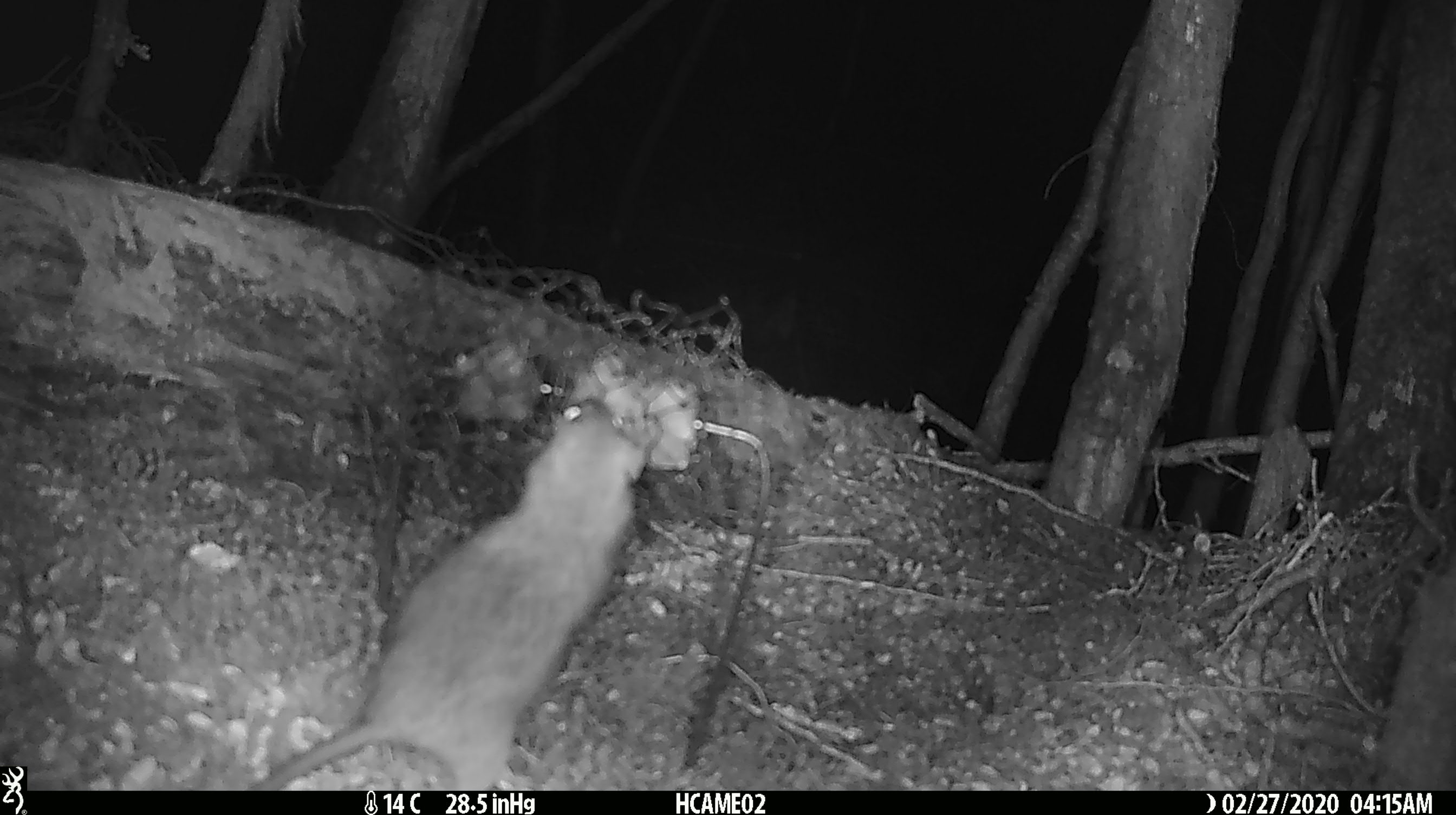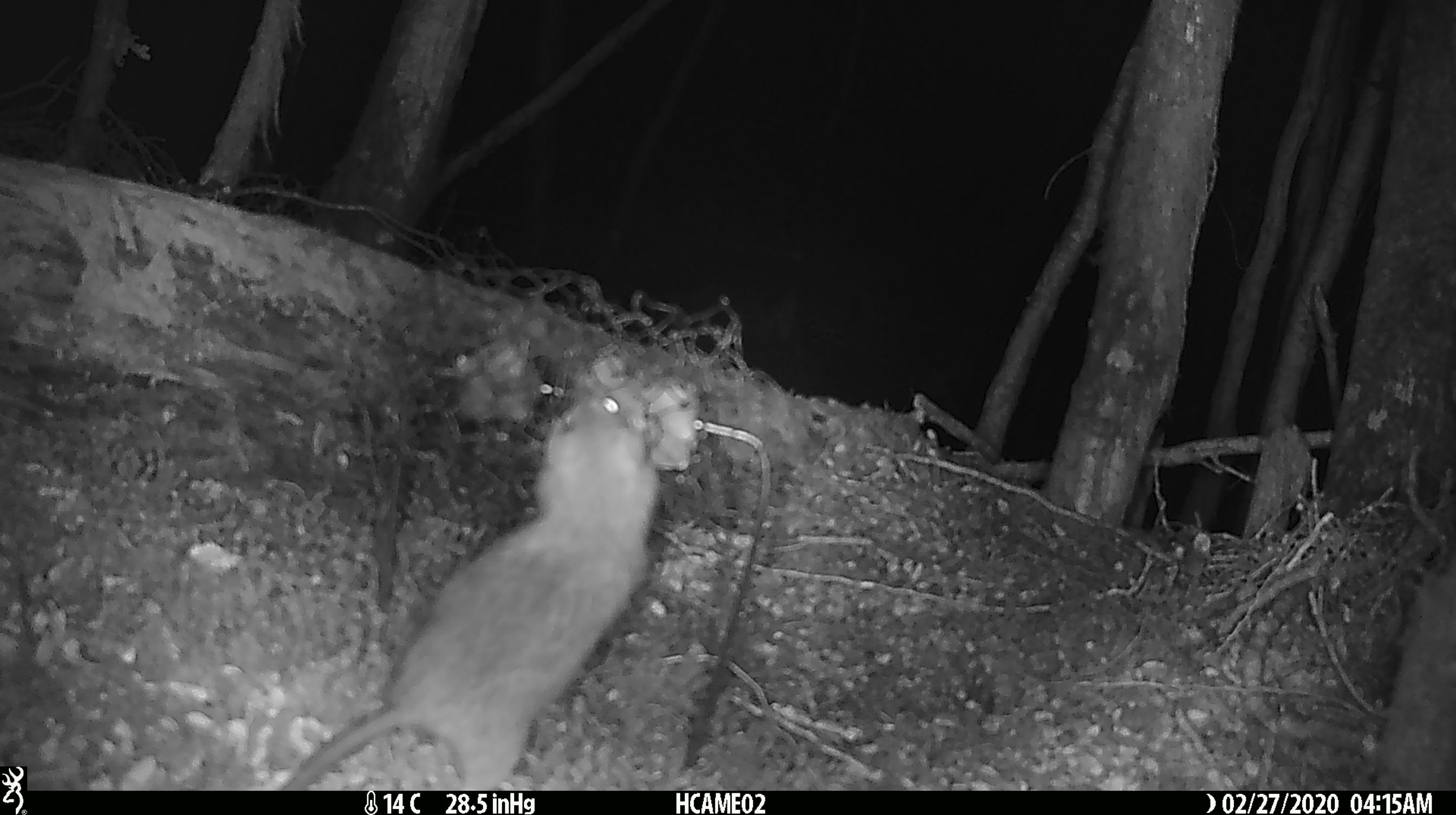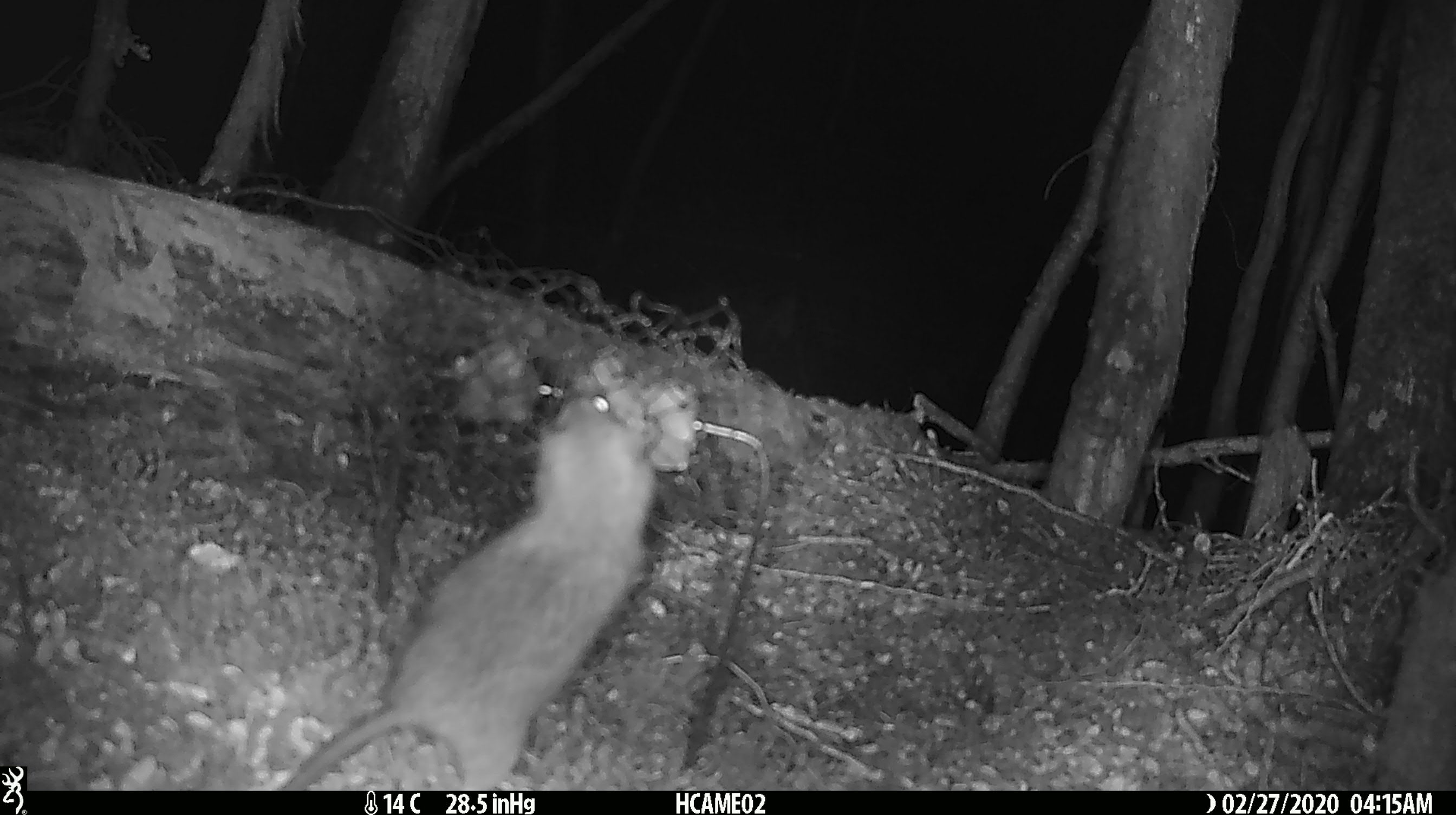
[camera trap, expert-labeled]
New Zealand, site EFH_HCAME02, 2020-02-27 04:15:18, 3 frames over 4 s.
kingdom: Animalia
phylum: Chordata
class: Mammalia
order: Rodentia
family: Muridae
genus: Rattus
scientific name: Rattus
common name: rat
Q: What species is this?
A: Rat (Rattus).